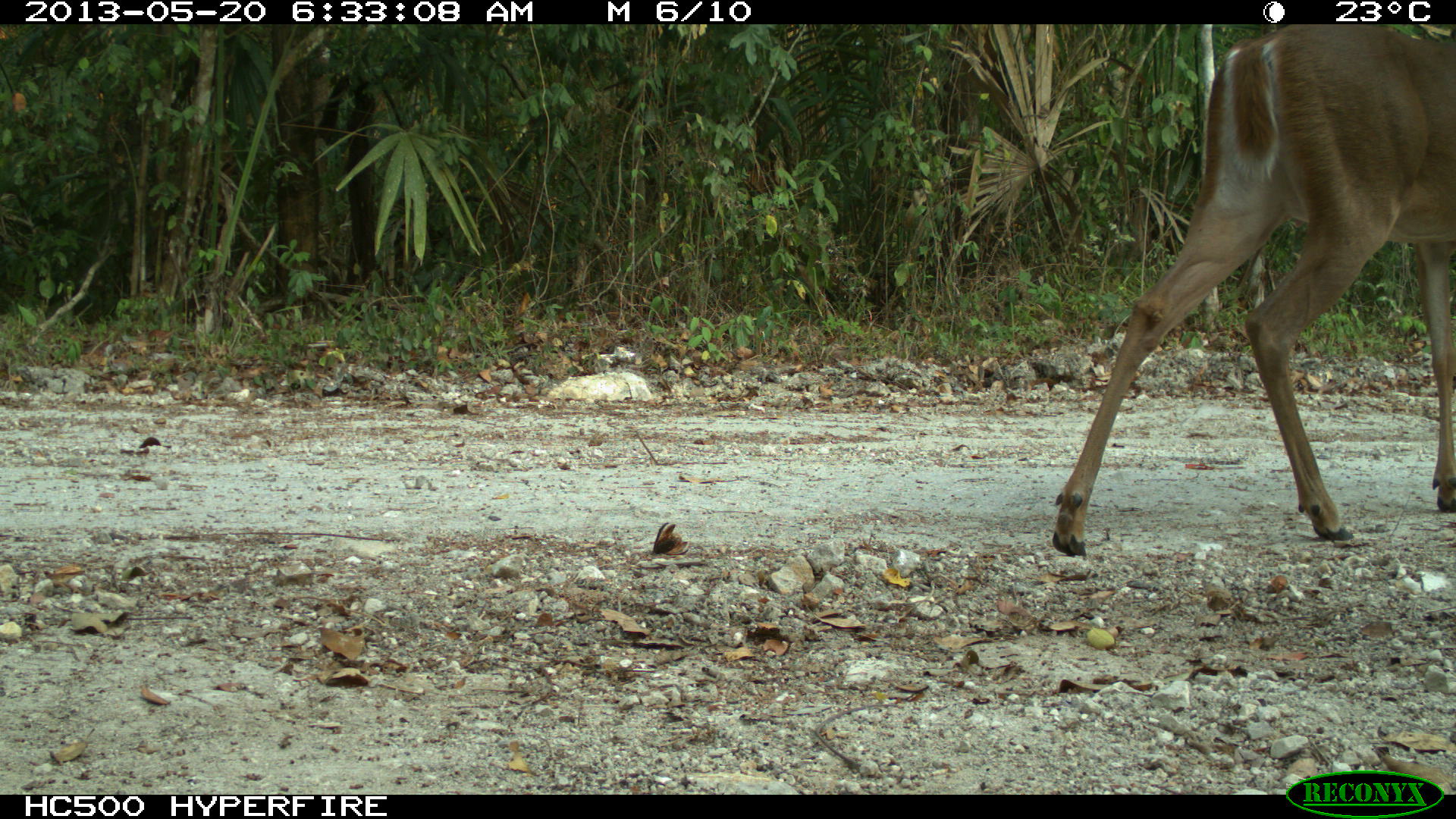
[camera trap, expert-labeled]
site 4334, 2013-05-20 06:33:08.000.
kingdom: Animalia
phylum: Chordata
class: Mammalia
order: Artiodactyla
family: Cervidae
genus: Odocoileus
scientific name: Odocoileus virginianus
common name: white-tailed deer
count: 1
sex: female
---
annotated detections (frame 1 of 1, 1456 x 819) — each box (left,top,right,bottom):
odocoileus virginianus: (1048,24,1455,554)